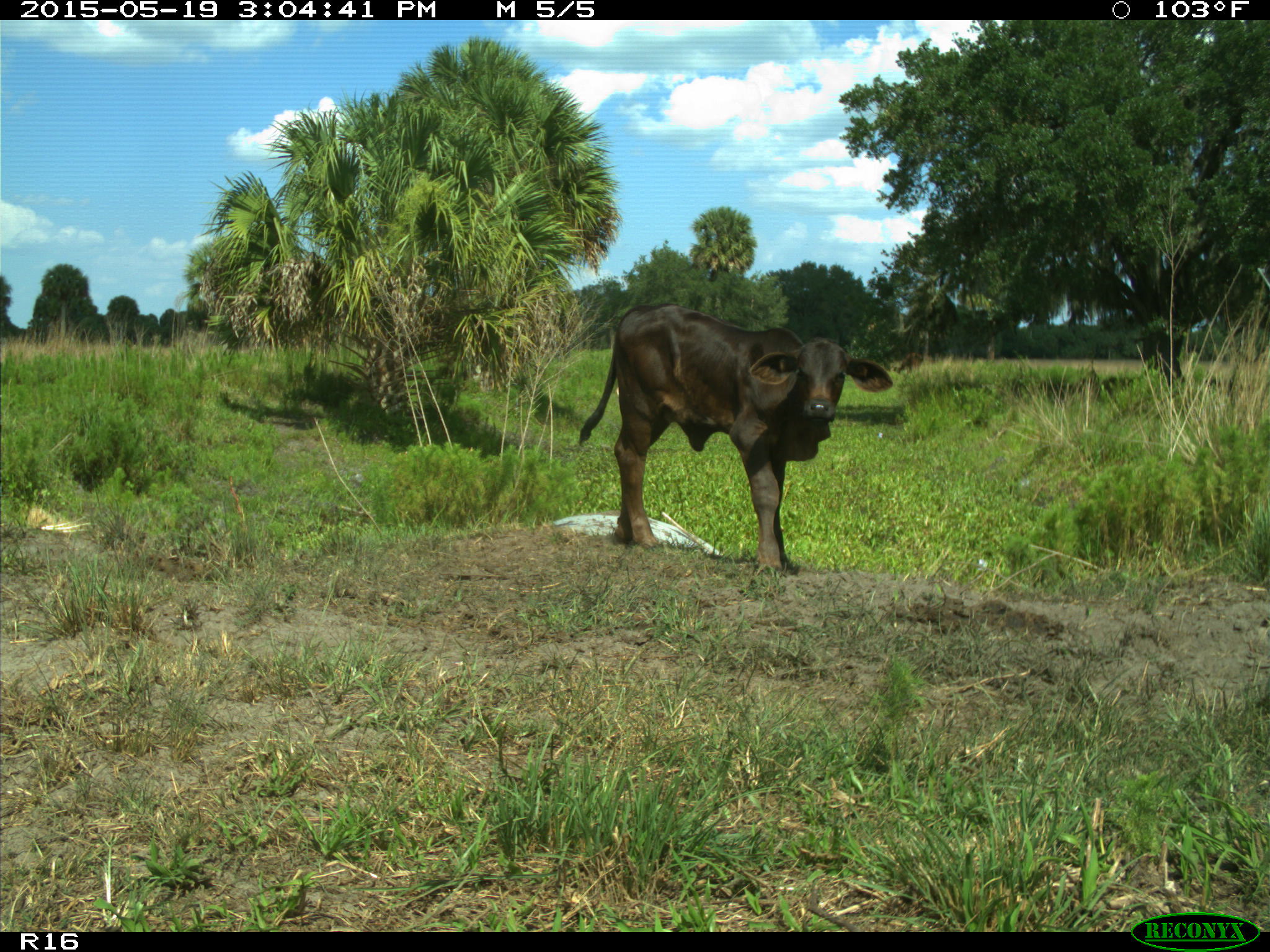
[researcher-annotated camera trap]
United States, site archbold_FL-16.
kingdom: Animalia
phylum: Chordata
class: Mammalia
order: Artiodactyla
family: Bovidae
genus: Bos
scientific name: Bos taurus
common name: domestic cow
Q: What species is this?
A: Bos taurus (domestic cow).